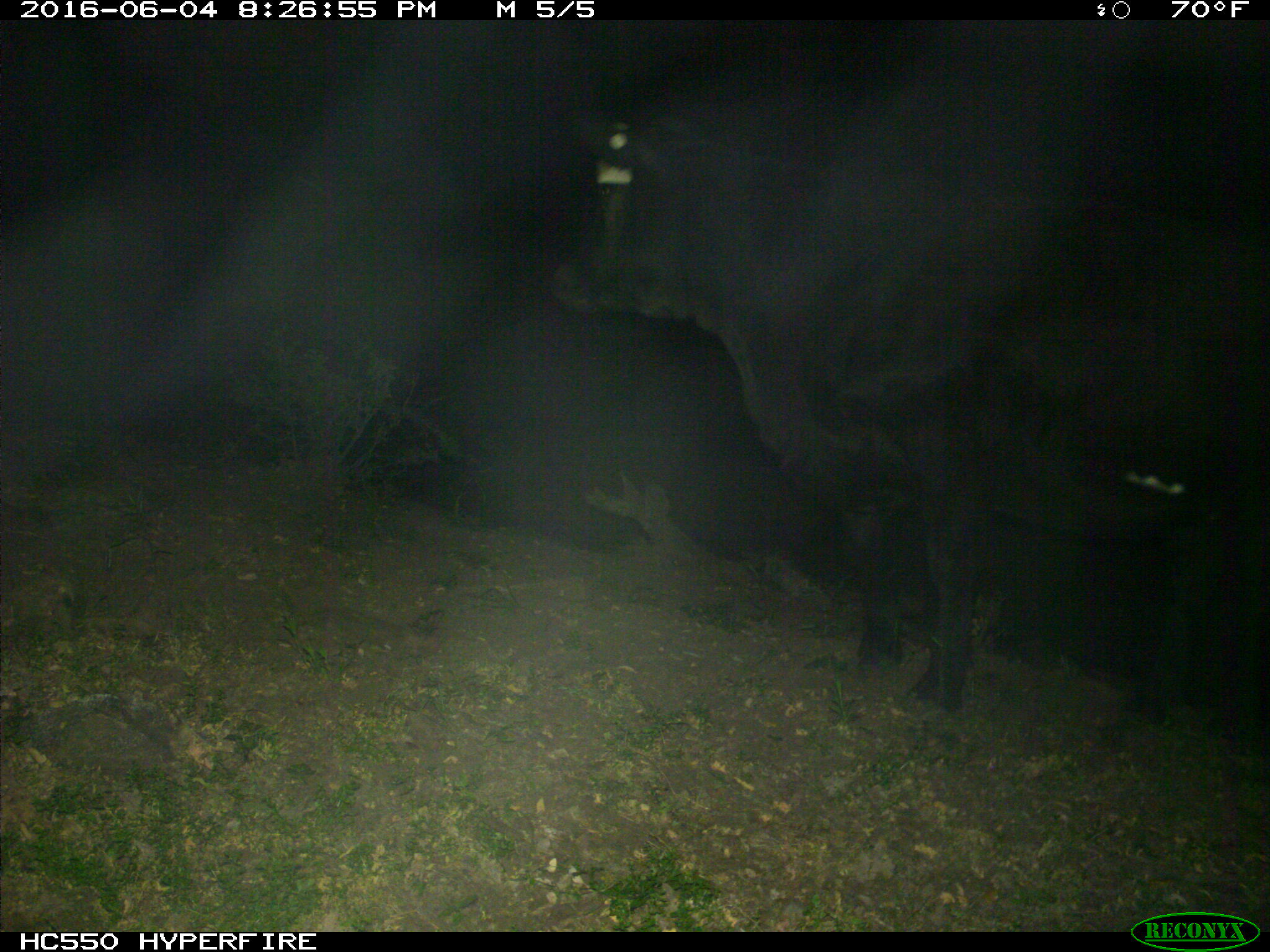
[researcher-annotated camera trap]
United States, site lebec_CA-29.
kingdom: Animalia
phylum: Chordata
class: Mammalia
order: Artiodactyla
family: Bovidae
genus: Bos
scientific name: Bos taurus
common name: domestic cow